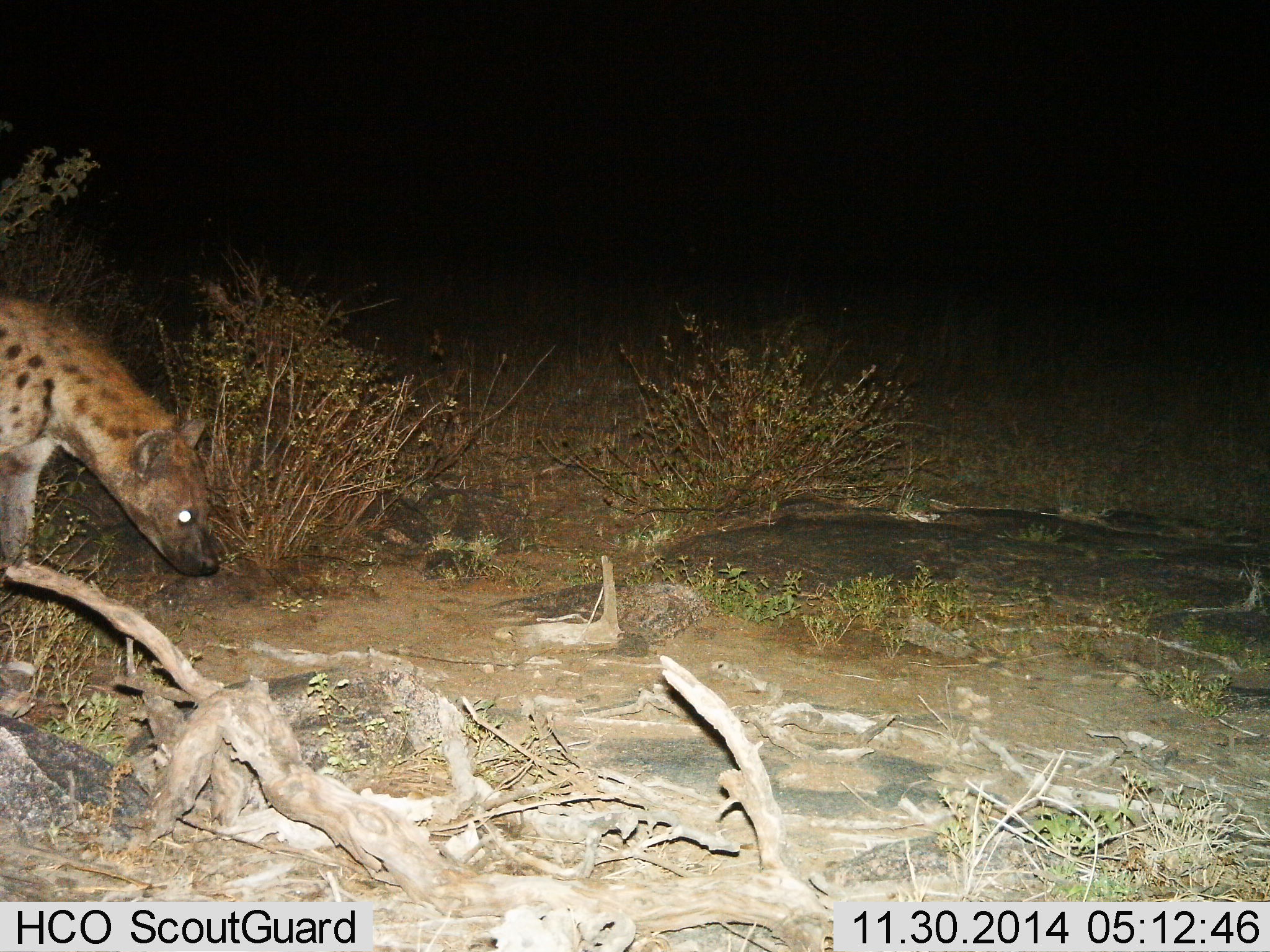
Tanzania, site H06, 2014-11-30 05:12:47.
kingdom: Animalia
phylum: Chordata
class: Mammalia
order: Carnivora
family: Hyaenidae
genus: Crocuta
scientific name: Crocuta crocuta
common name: spotted hyena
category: hyenaspotted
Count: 1.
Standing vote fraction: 60%.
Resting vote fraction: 0%.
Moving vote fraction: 40%.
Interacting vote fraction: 0%.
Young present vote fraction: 0%.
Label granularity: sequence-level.